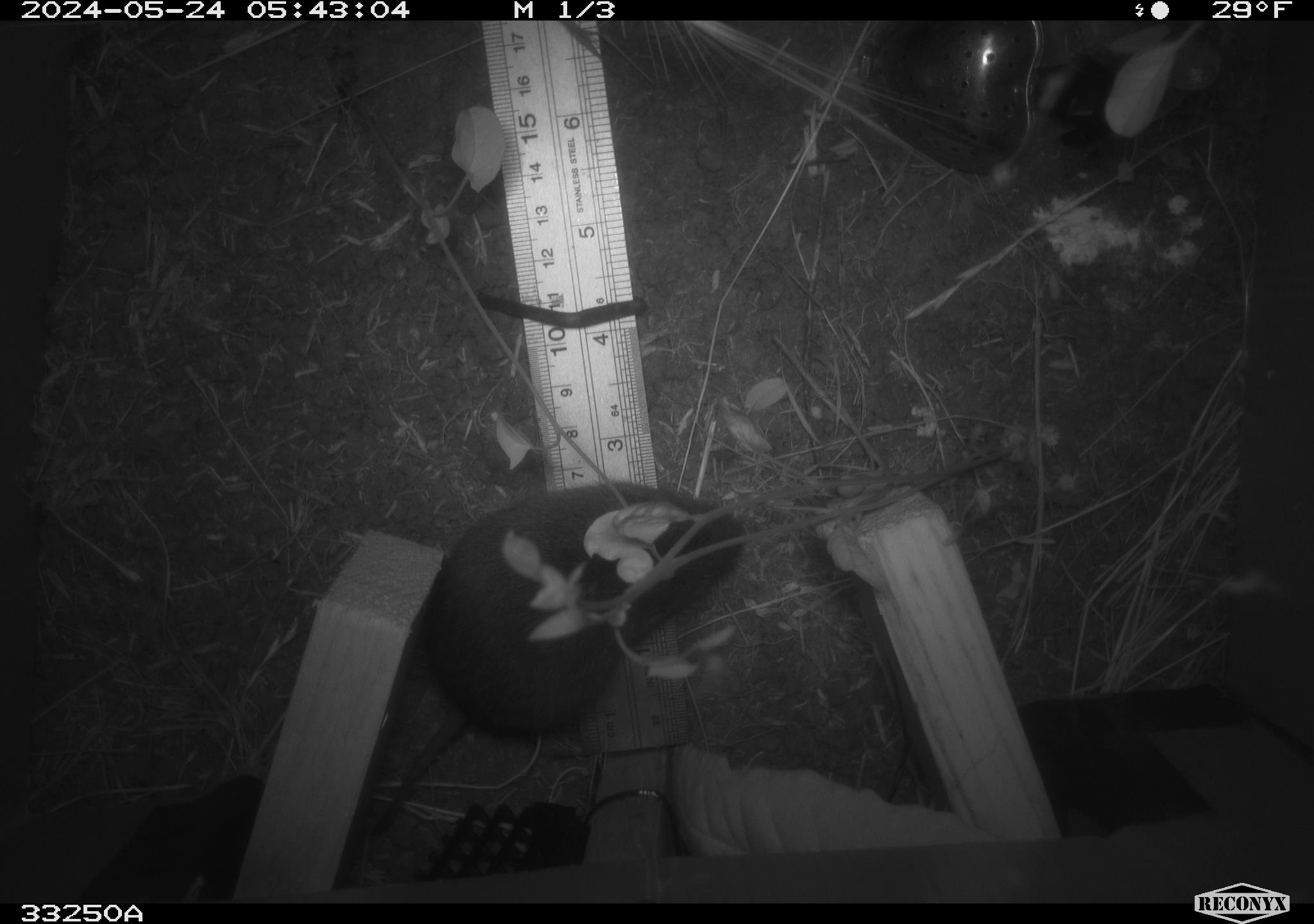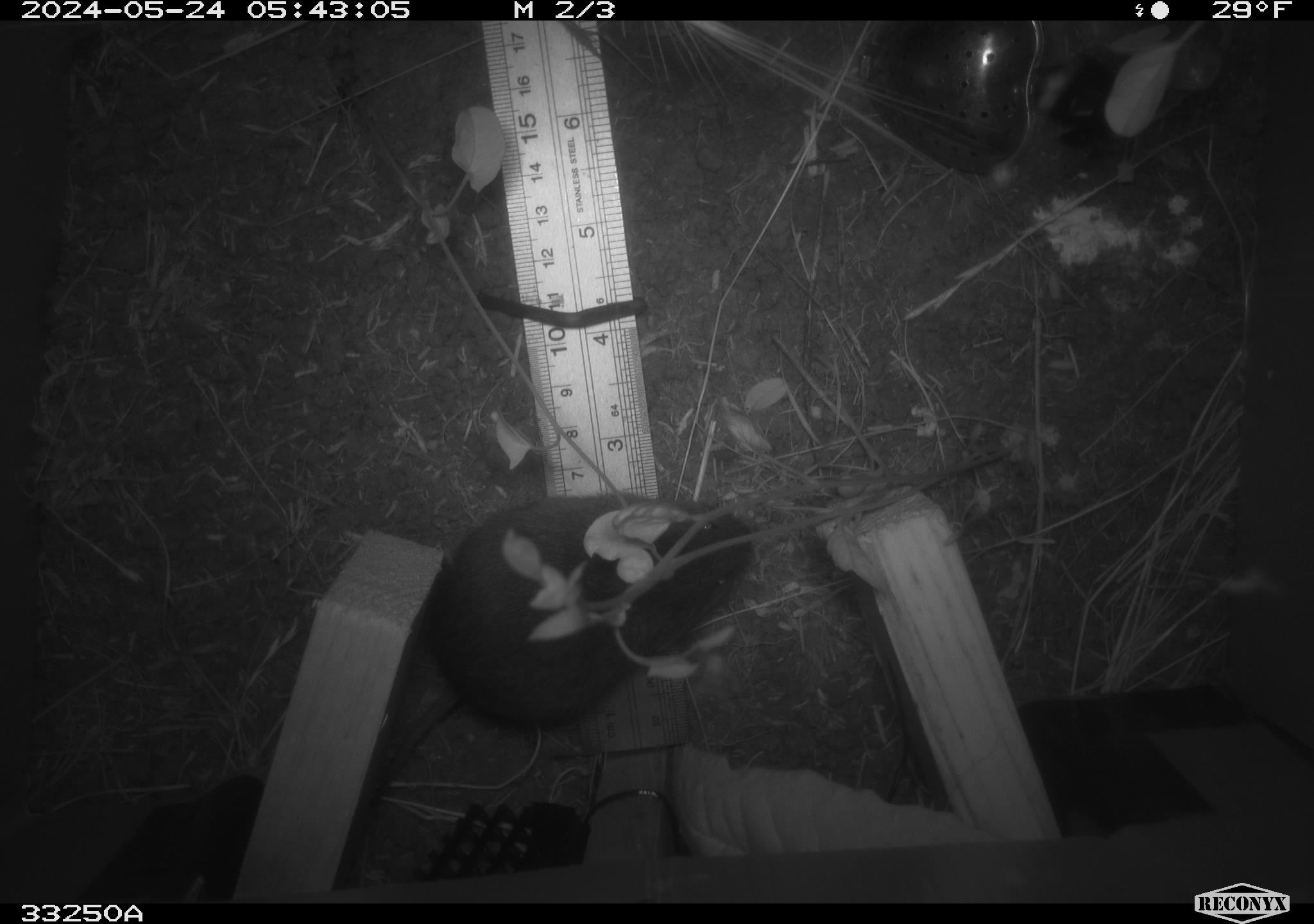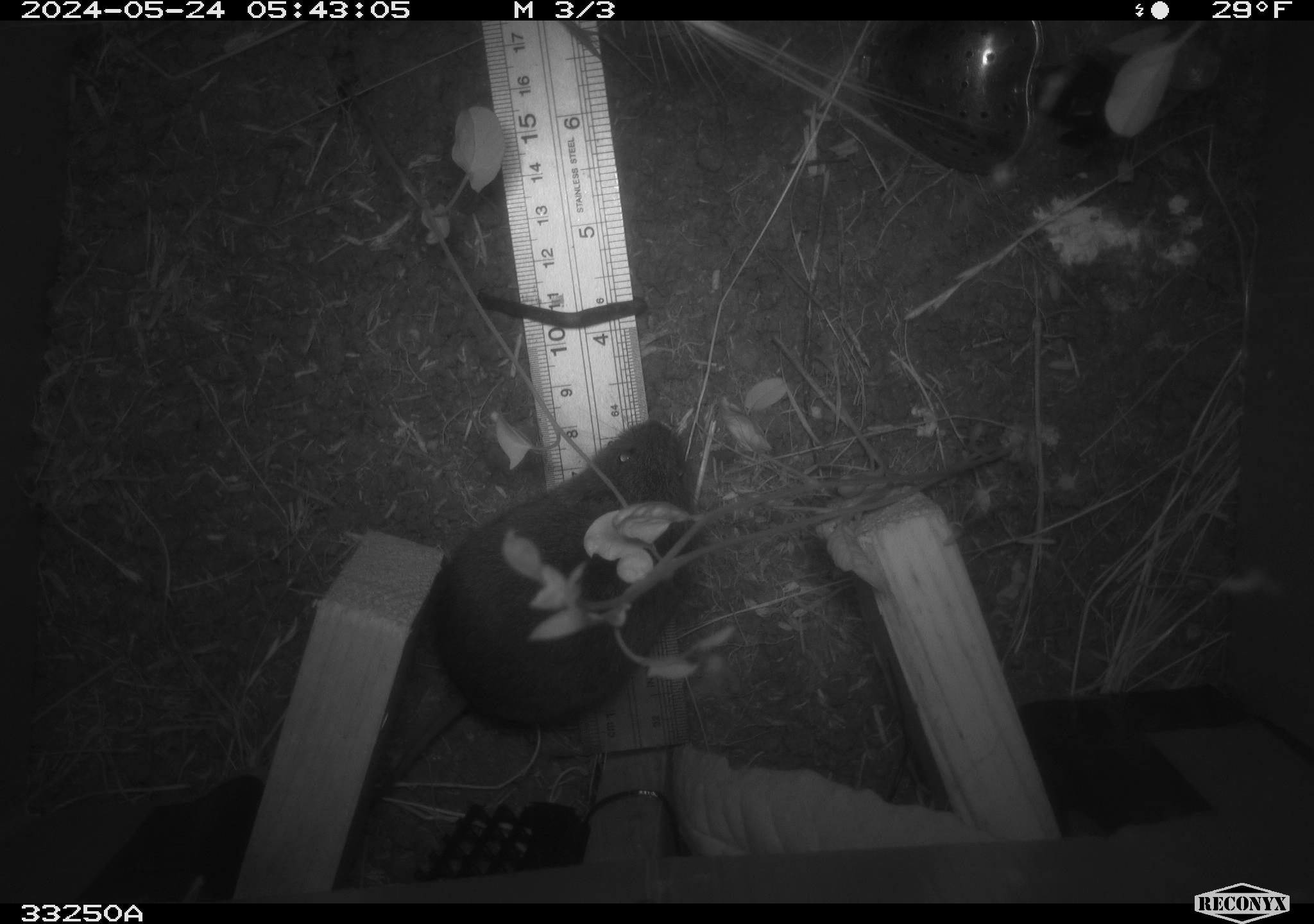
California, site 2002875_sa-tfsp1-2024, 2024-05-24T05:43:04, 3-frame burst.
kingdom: Animalia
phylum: Chordata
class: Mammalia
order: Rodentia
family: Cricetidae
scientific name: Arvicolinae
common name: voles, lemmings, and muskrats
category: arvicolinae subfamily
Arvicolinae subfamily (voles, lemmings, and muskrats) (Arvicolinae).